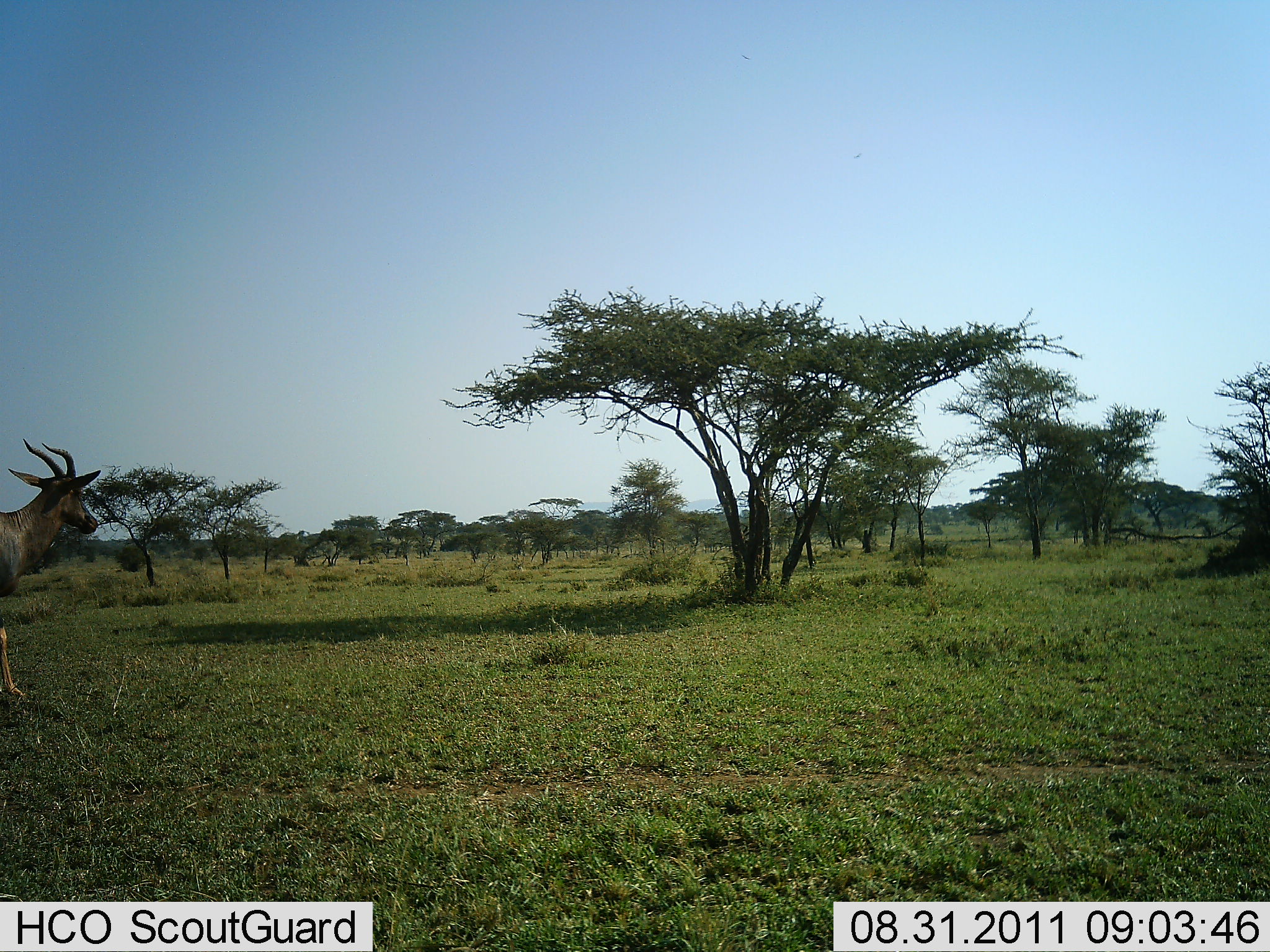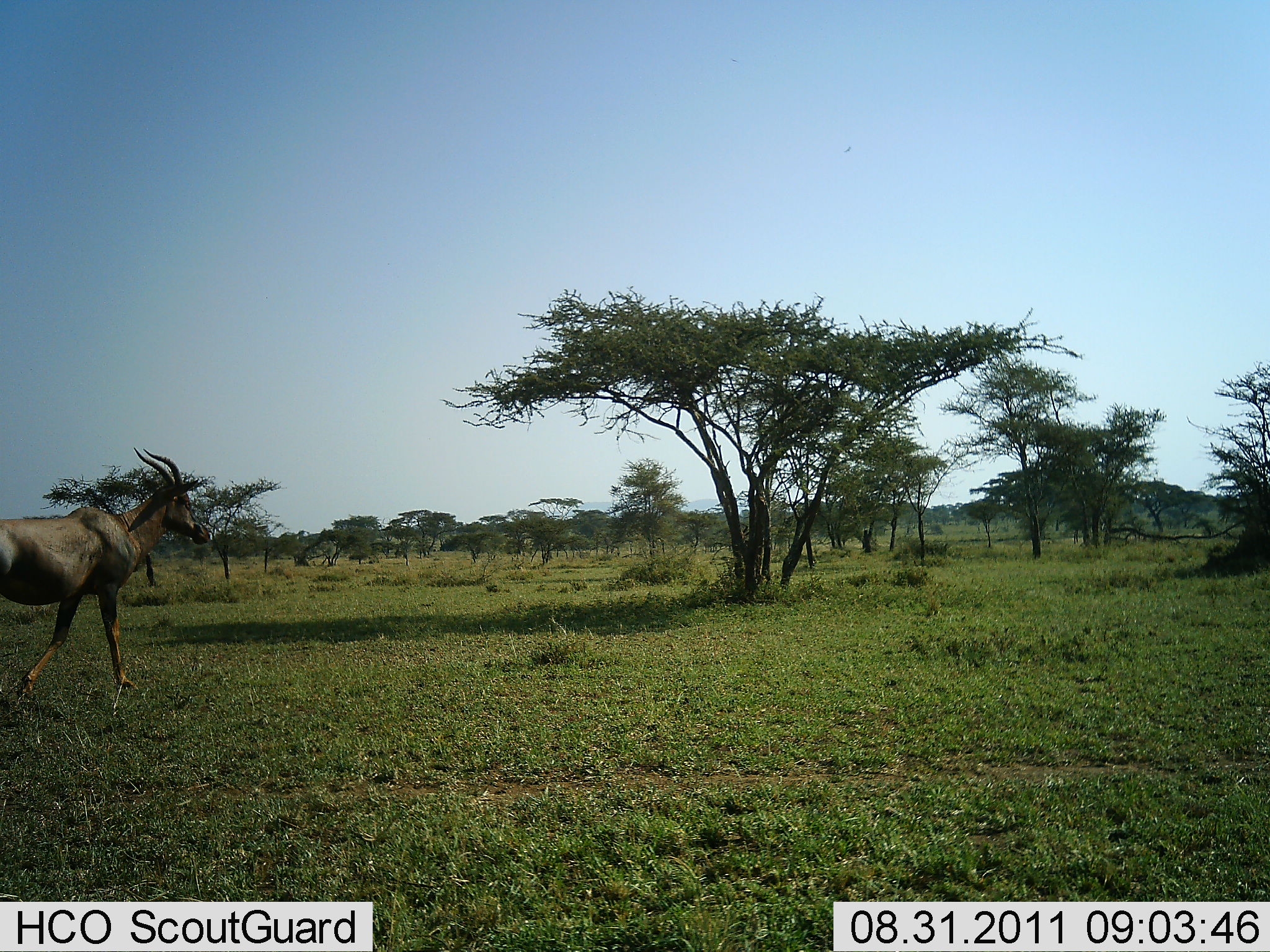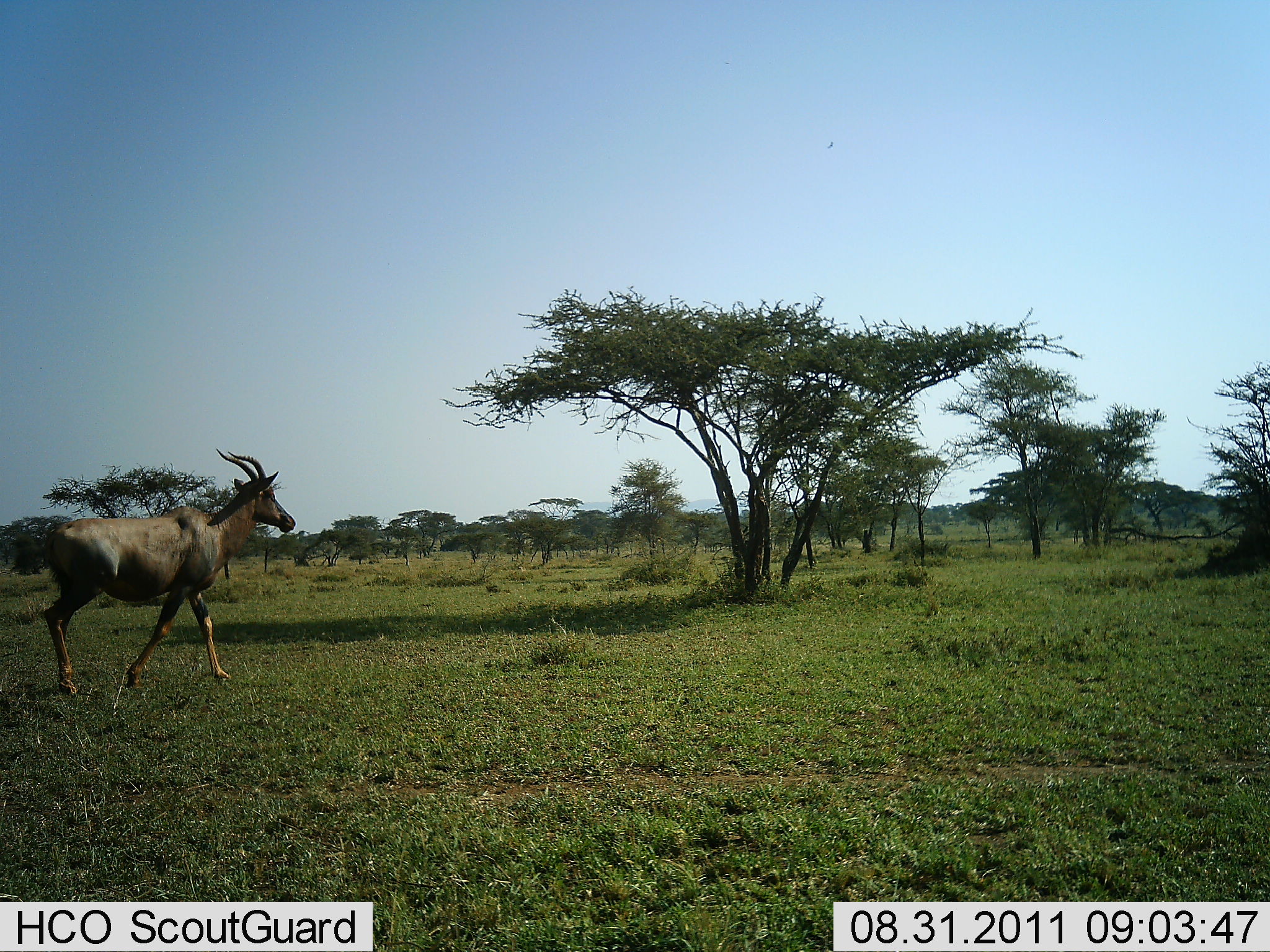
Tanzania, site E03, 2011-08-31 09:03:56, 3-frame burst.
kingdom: Animalia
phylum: Chordata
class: Mammalia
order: Artiodactyla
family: Bovidae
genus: Damaliscus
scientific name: Damaliscus lunatus jimela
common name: topi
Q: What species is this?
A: Topi (Damaliscus lunatus jimela).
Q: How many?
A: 1.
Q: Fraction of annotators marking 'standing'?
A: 0%.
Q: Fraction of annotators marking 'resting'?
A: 0%.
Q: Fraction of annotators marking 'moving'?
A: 100%.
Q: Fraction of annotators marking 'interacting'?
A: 0%.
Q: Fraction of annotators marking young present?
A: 0%.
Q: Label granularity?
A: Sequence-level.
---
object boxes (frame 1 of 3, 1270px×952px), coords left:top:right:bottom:
animal: 0:441:99:699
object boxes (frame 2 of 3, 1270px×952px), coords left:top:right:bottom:
animal: 0:445:210:696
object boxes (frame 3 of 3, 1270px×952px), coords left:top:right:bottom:
animal: 48:447:297:699